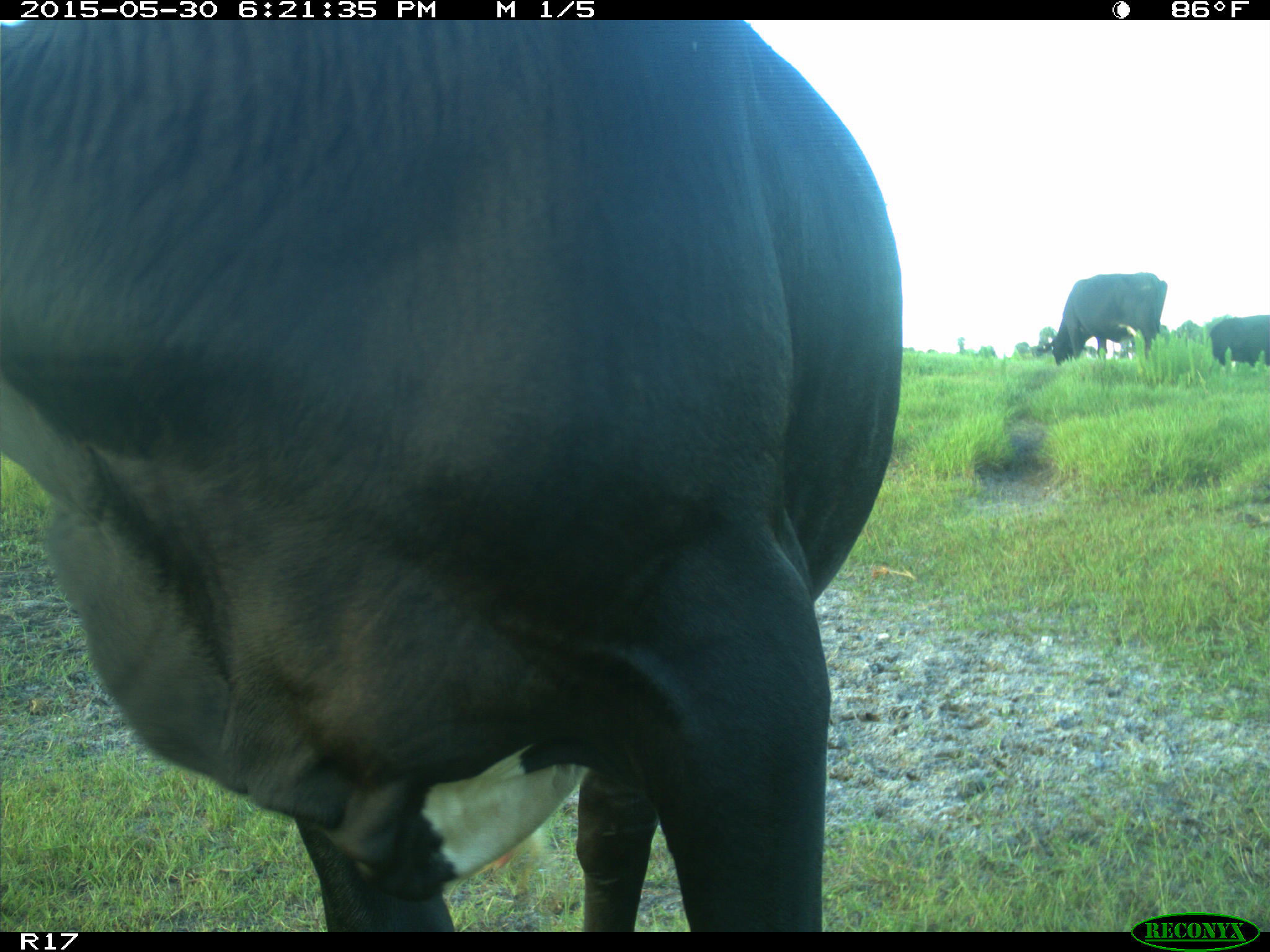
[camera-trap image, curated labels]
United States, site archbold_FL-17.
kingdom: Animalia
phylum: Chordata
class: Mammalia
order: Artiodactyla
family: Bovidae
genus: Bos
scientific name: Bos taurus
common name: domestic cow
Bos taurus (domestic cow).